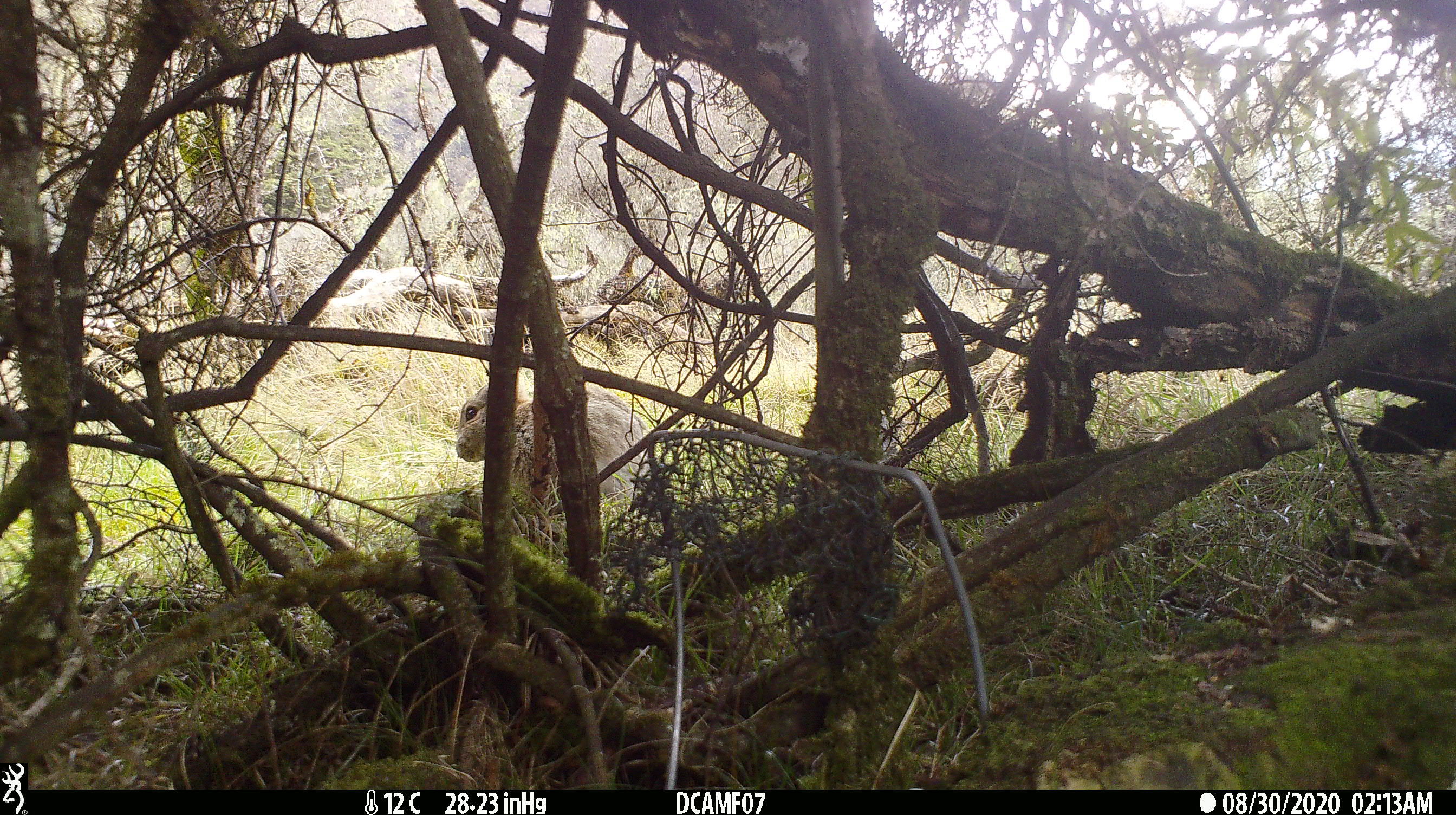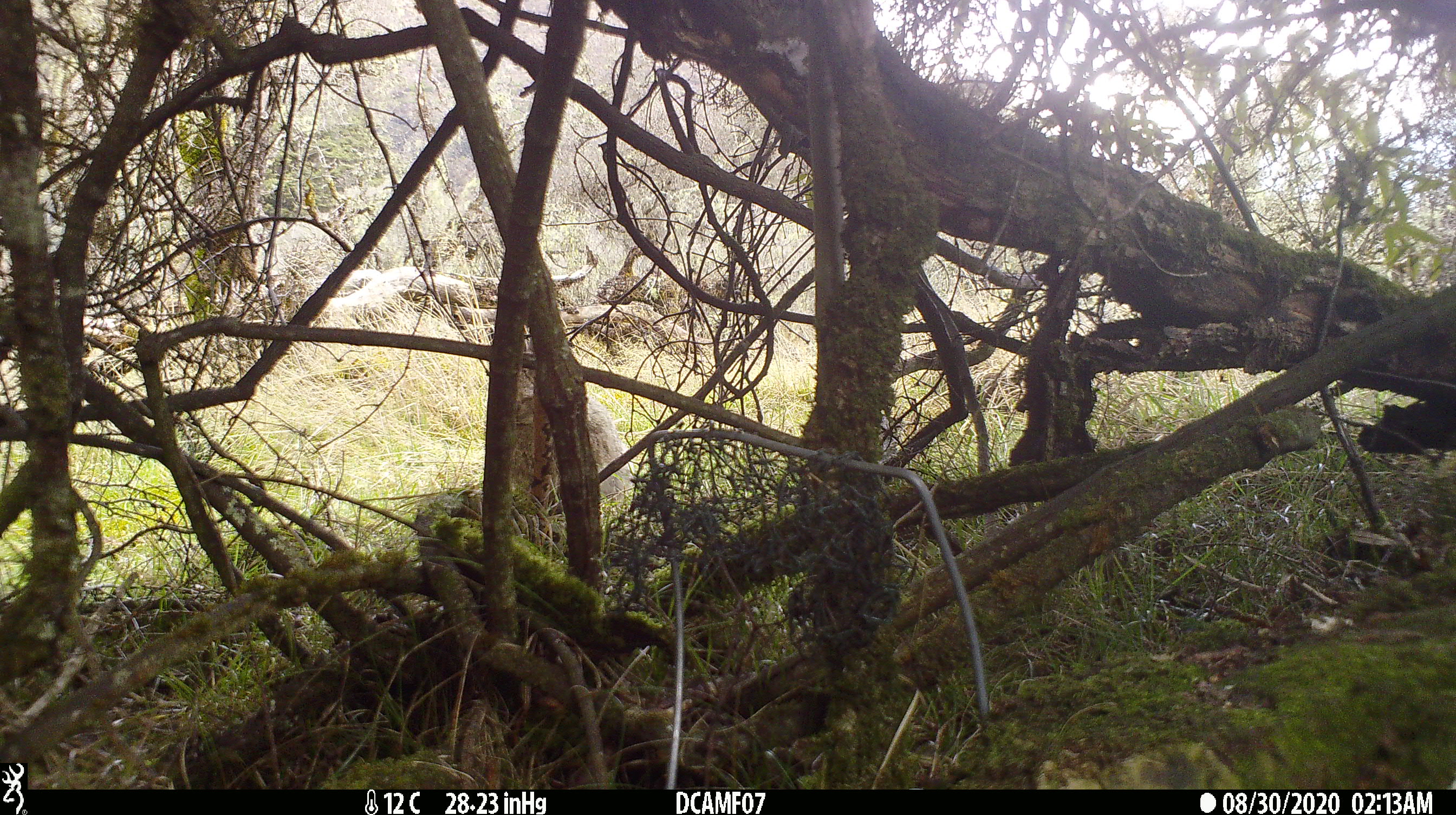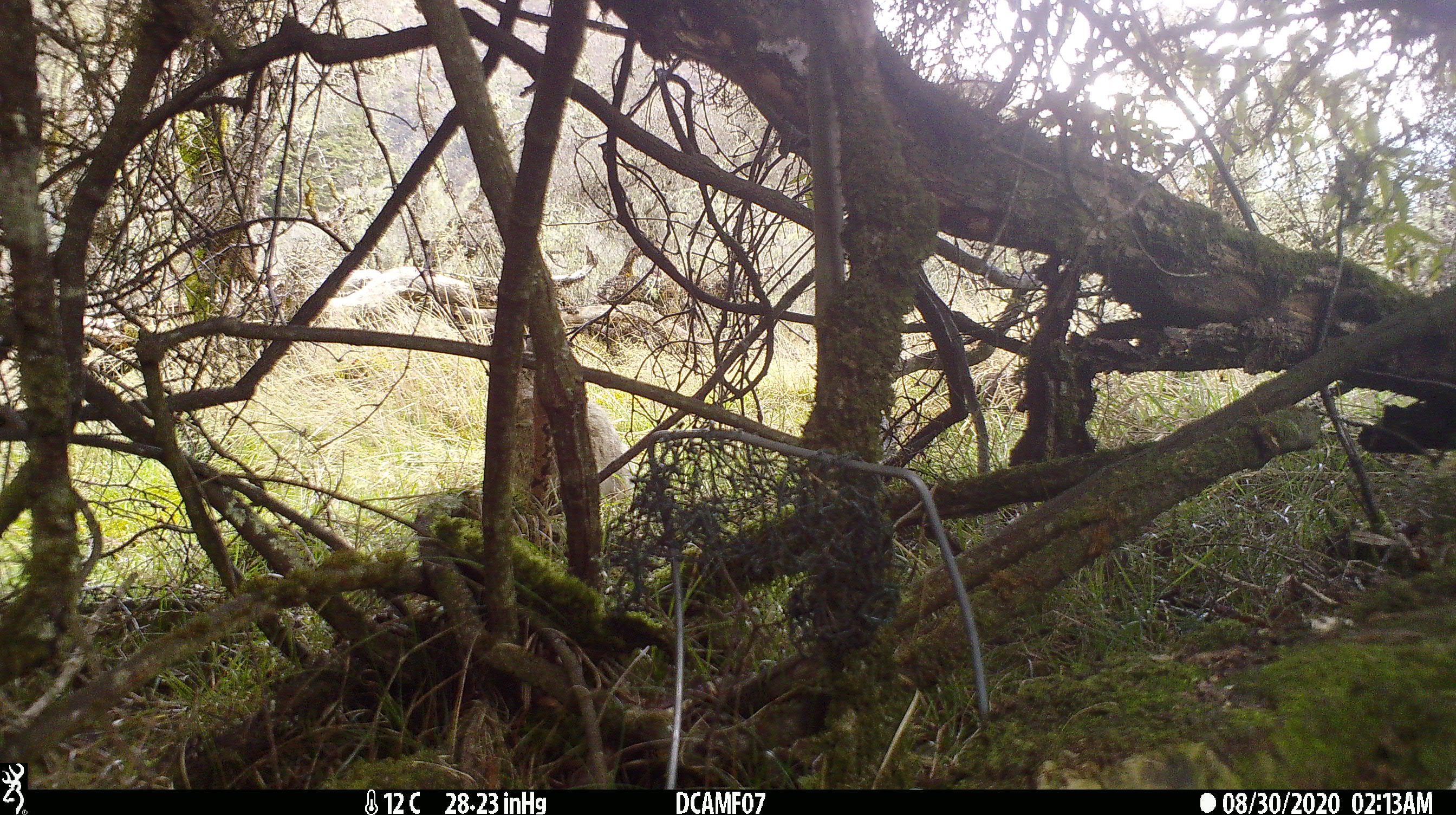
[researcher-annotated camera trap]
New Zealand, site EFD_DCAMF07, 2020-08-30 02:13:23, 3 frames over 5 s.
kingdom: Animalia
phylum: Chordata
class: Mammalia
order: Lagomorpha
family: Leporidae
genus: Oryctolagus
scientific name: Oryctolagus cuniculus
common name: european rabbit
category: rabbit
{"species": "rabbit (european rabbit) (Oryctolagus cuniculus)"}